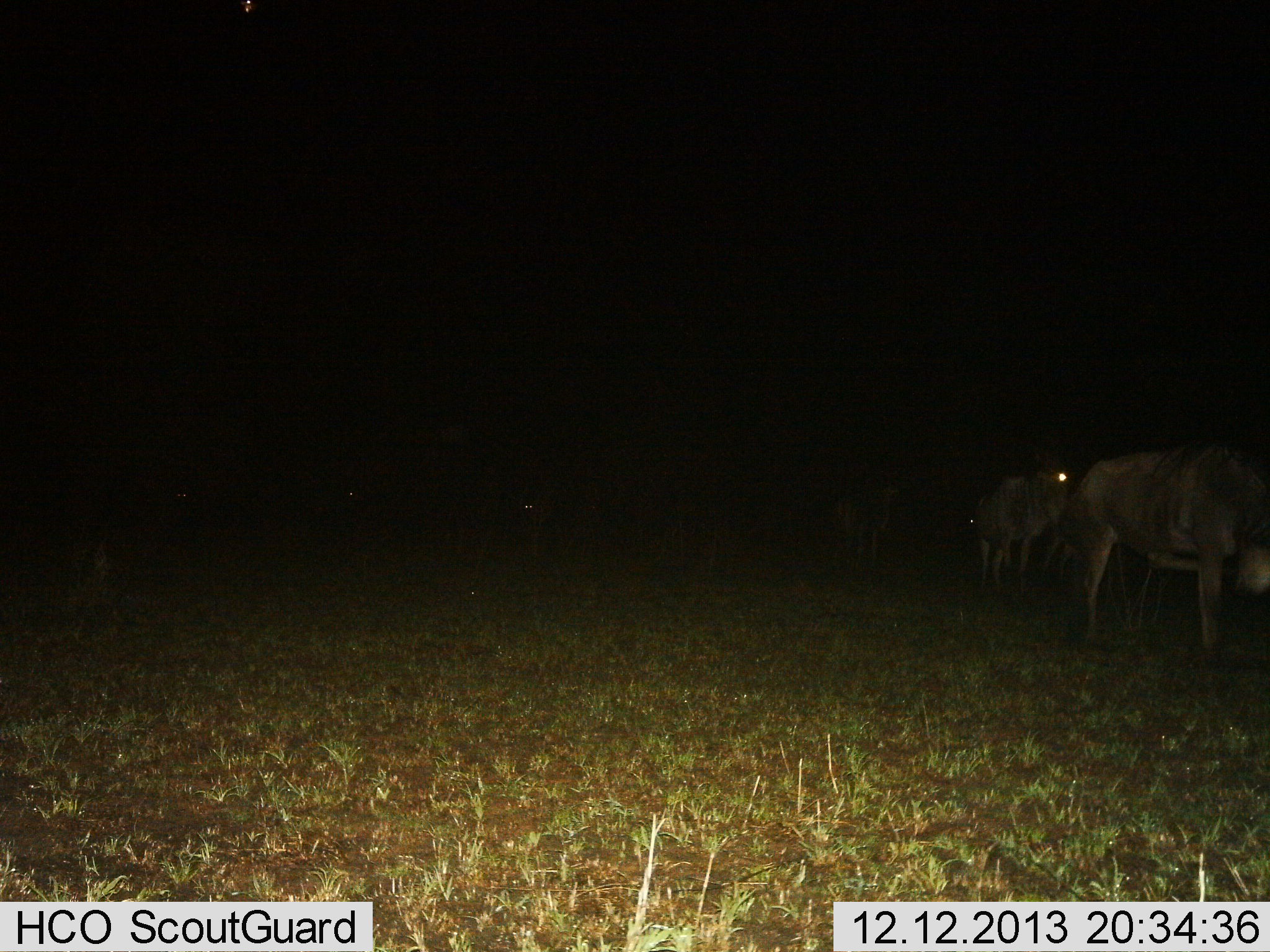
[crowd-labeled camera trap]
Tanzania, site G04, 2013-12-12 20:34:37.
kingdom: Animalia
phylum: Chordata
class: Mammalia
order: Artiodactyla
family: Bovidae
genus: Connochaetes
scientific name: Connochaetes taurinus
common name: blue wildebeest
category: wildebeest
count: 6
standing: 60%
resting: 0%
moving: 40%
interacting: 0%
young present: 0%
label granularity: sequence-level